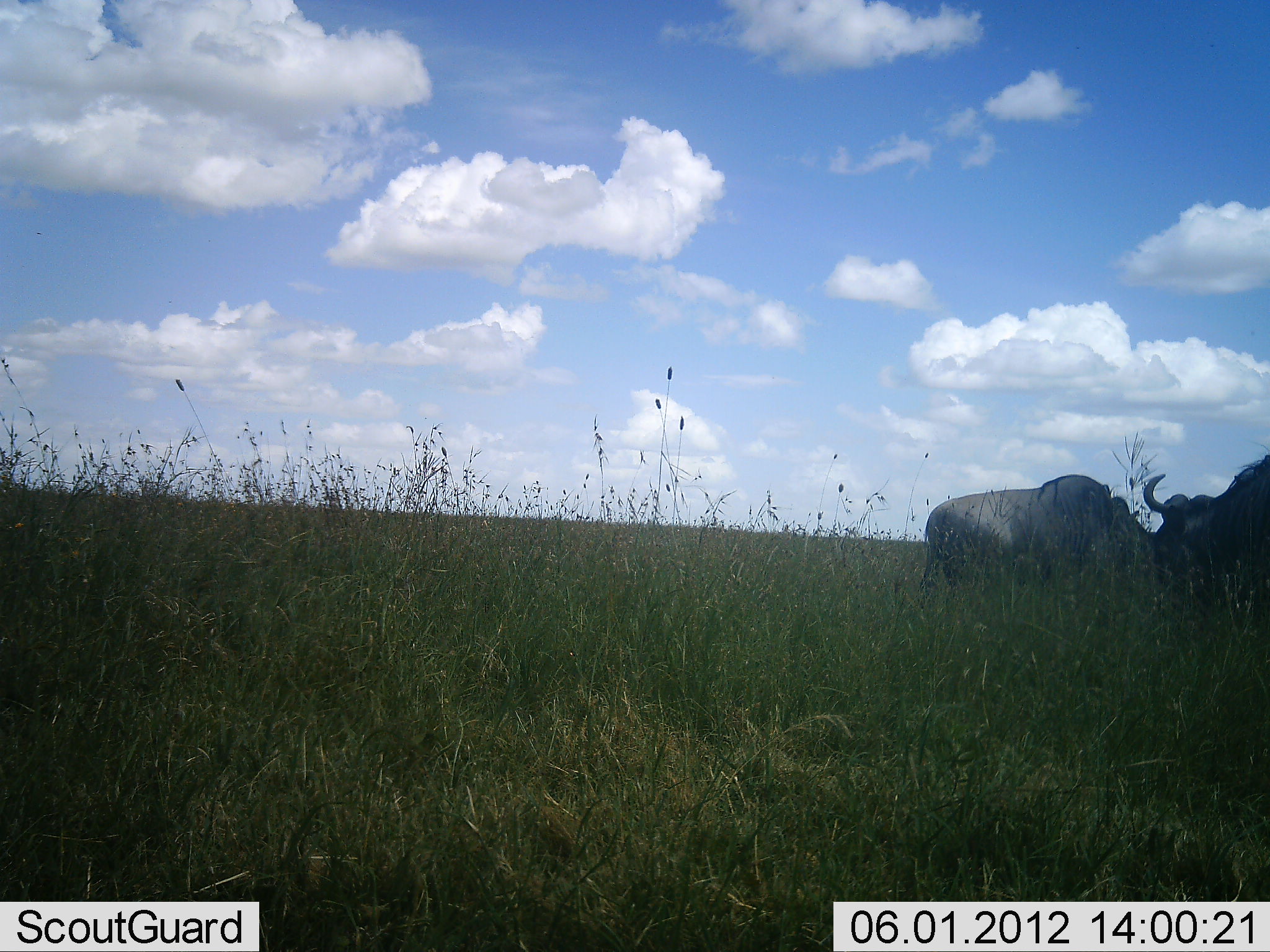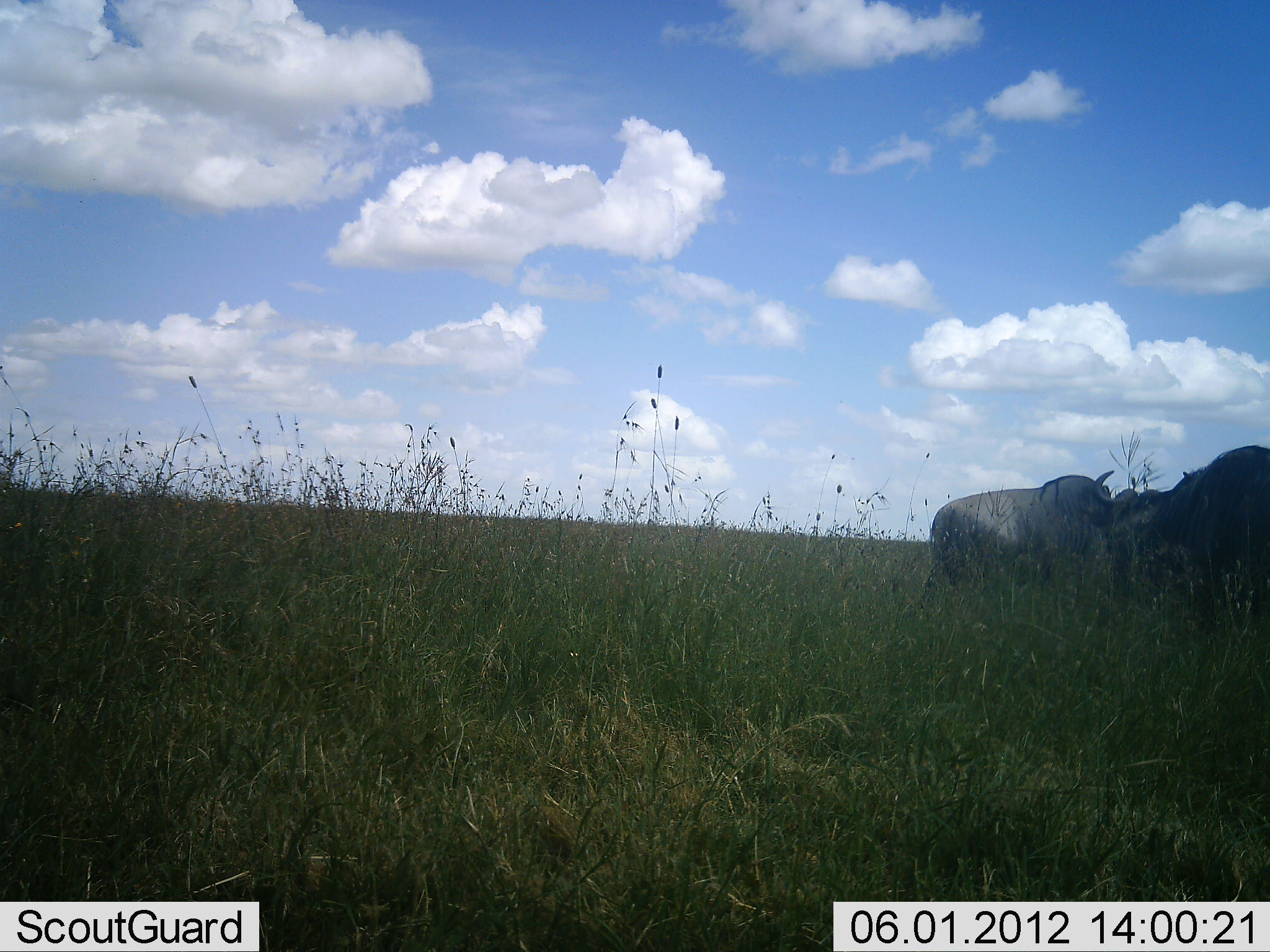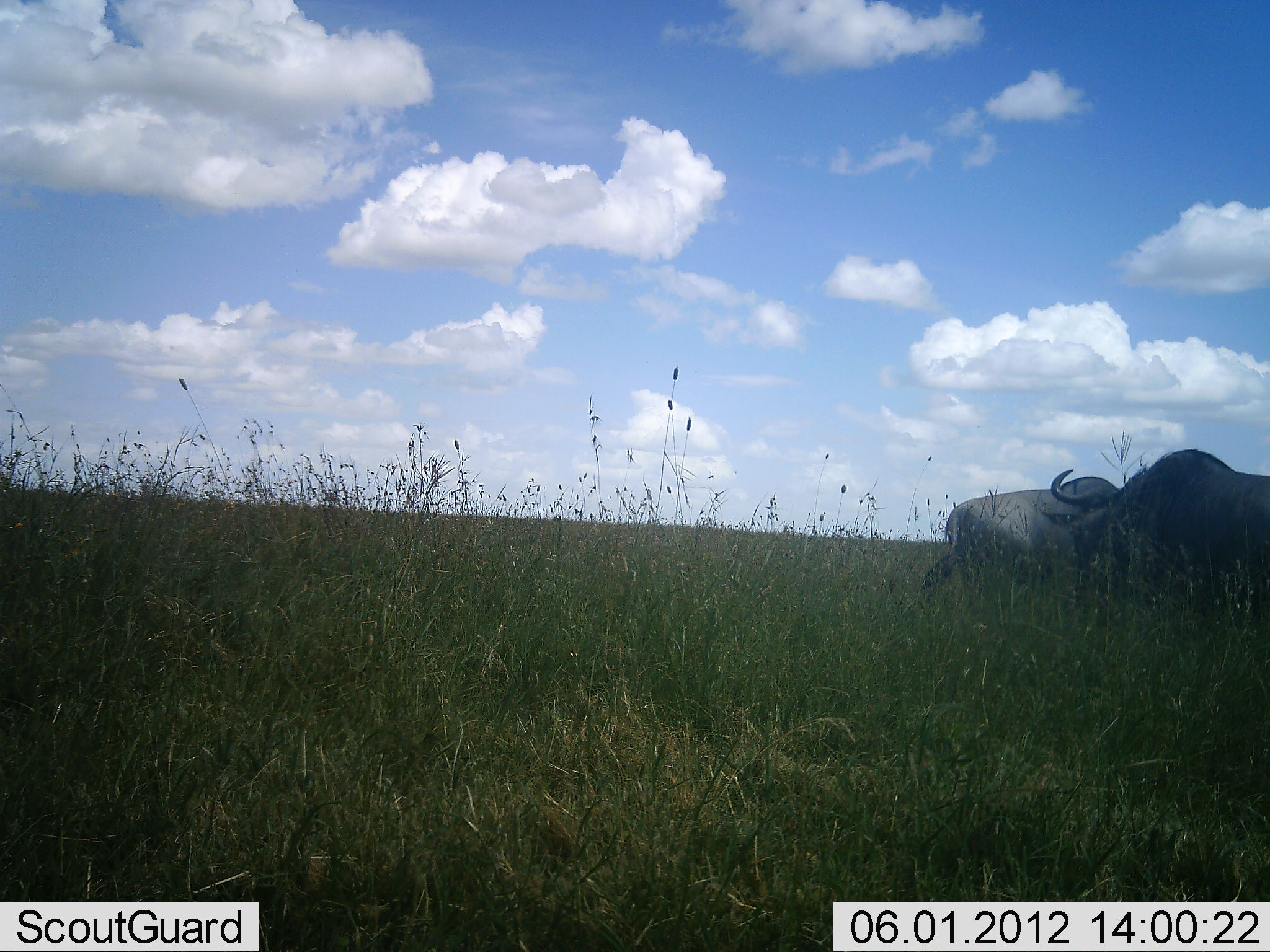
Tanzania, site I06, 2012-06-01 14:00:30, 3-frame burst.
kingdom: Animalia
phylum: Chordata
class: Mammalia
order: Artiodactyla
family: Bovidae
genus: Connochaetes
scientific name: Connochaetes taurinus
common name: blue wildebeest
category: wildebeest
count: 2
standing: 50%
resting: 0%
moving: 70%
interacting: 0%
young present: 0%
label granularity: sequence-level